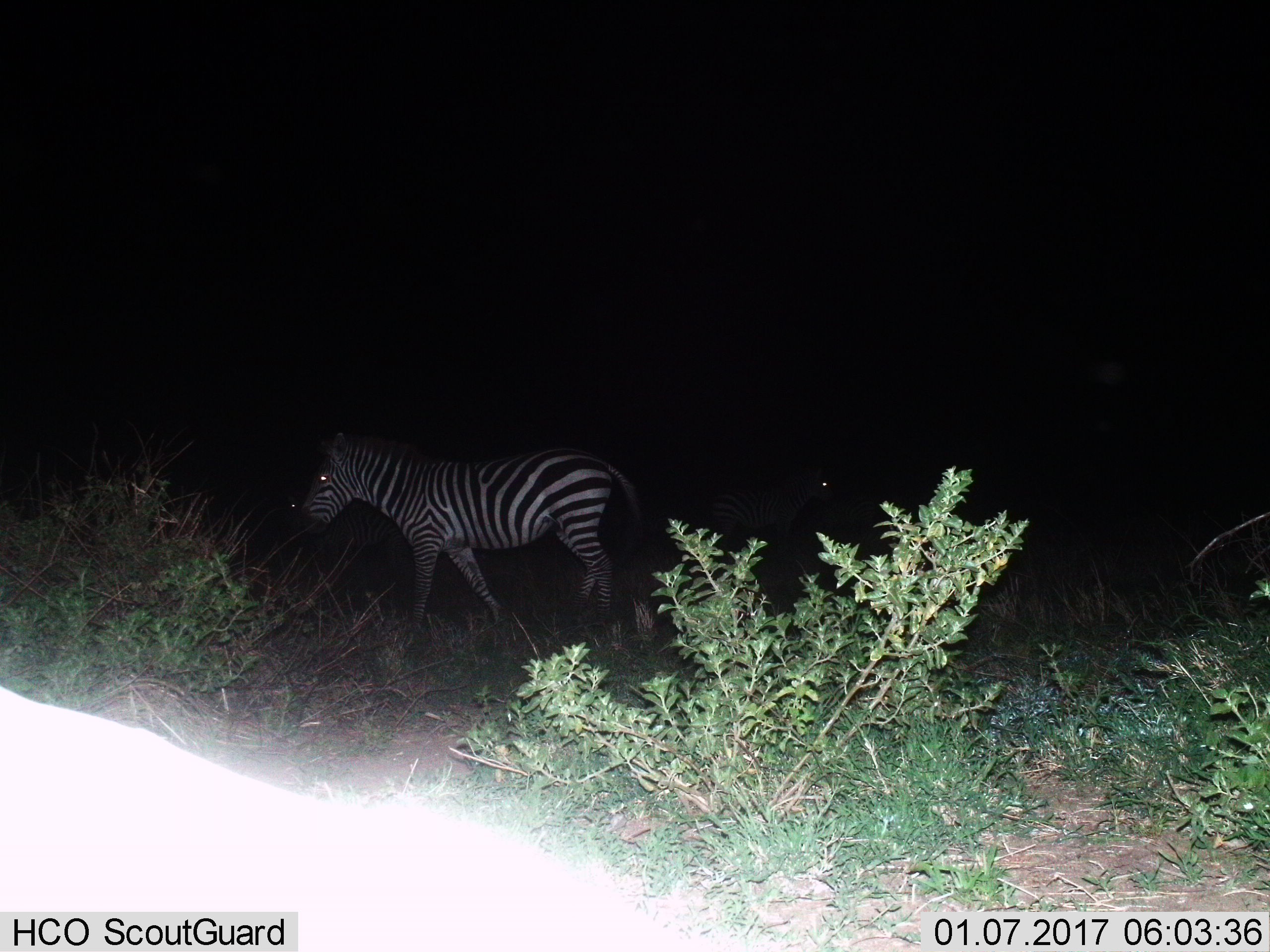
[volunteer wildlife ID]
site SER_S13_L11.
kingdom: Animalia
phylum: Chordata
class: Mammalia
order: Perissodactyla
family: Equidae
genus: Equus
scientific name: Equus quagga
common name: plains zebra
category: zebraplains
Zebraplains (plains zebra) (Equus quagga), count 2. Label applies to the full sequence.